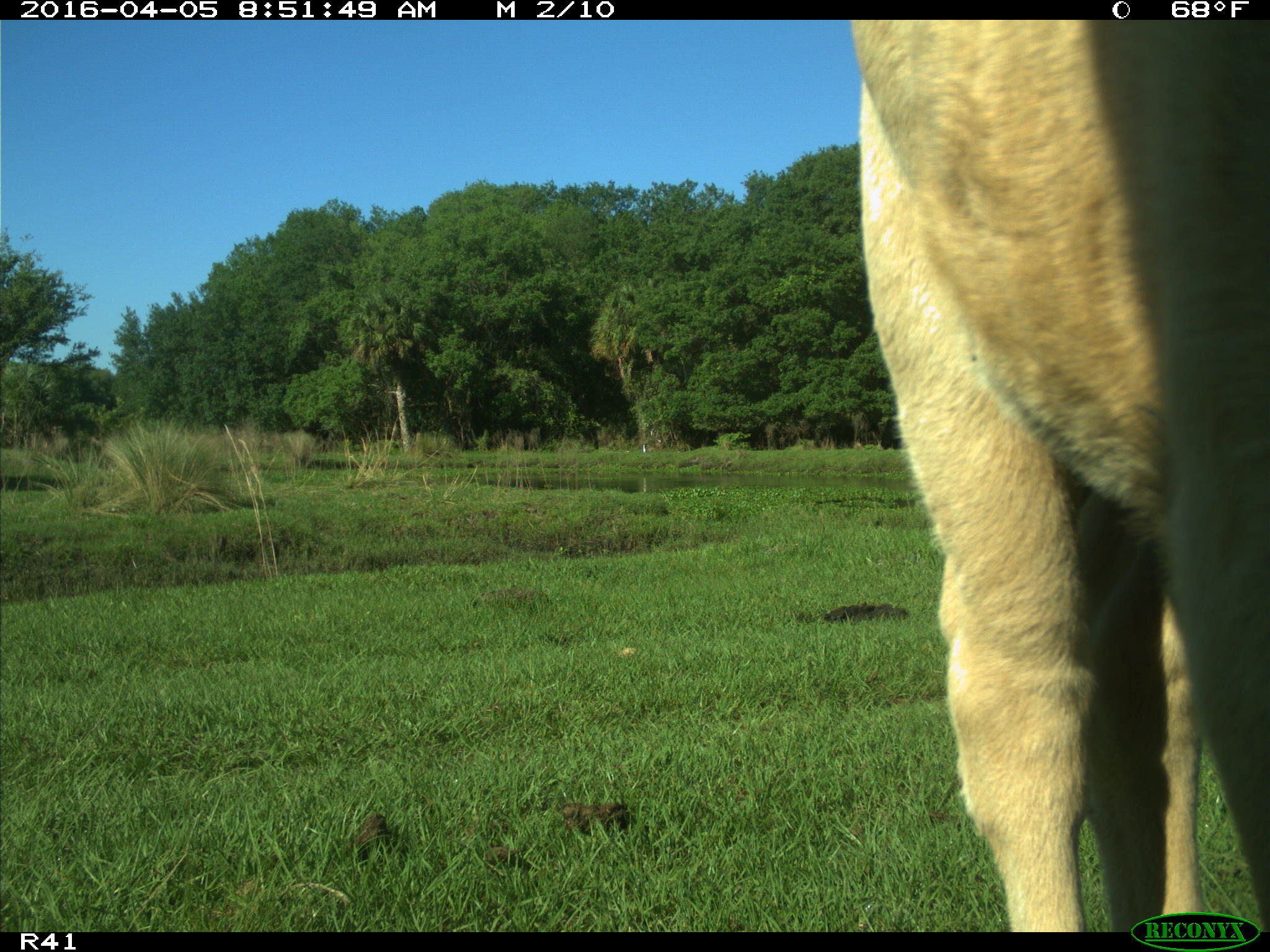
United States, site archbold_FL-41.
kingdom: Animalia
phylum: Chordata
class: Mammalia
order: Artiodactyla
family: Bovidae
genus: Bos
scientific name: Bos taurus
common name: domestic cow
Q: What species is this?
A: Bos taurus (domestic cow).